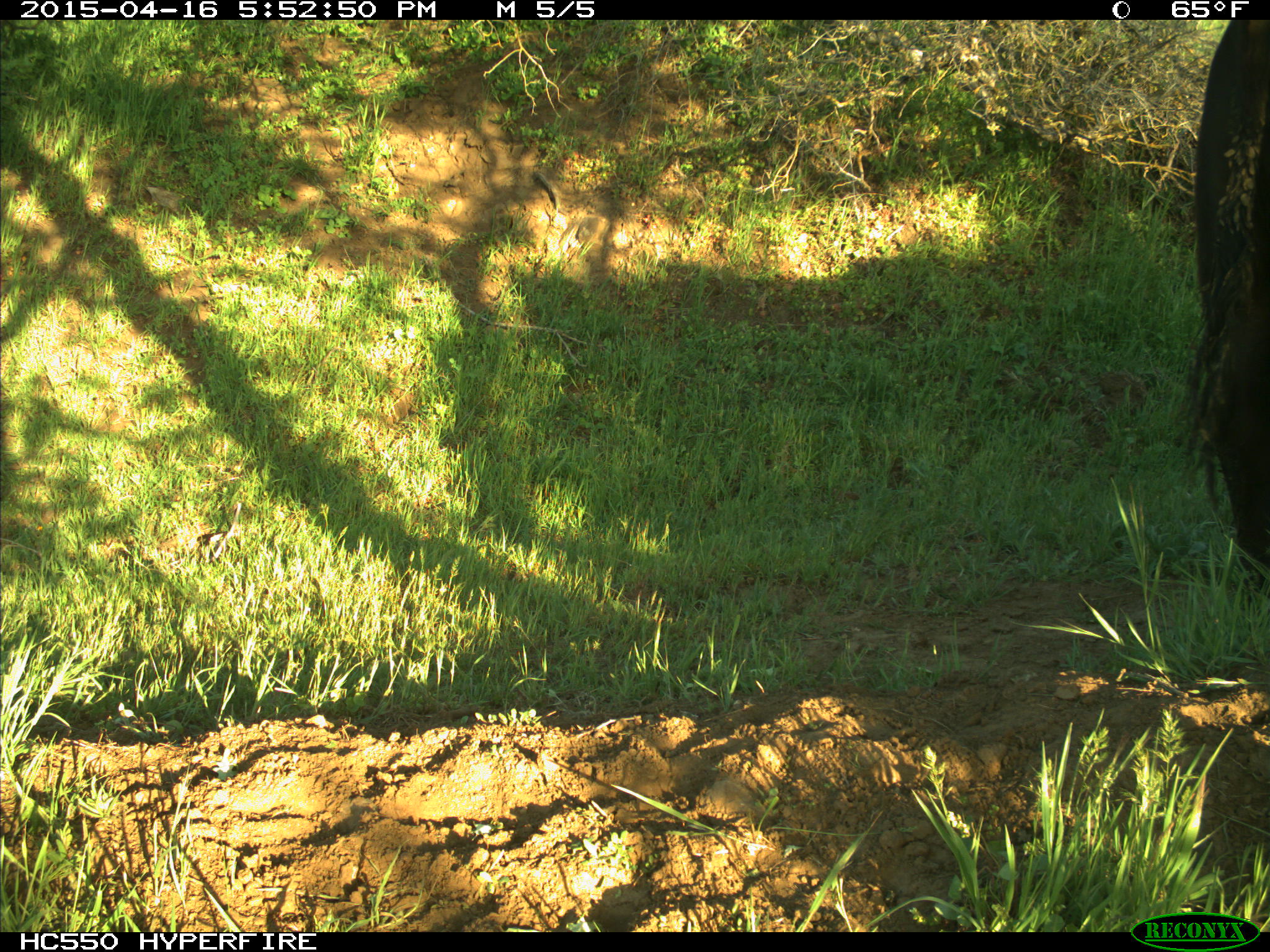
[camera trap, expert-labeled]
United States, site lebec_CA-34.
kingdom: Animalia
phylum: Chordata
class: Mammalia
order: Artiodactyla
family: Bovidae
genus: Bos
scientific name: Bos taurus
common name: domestic cow